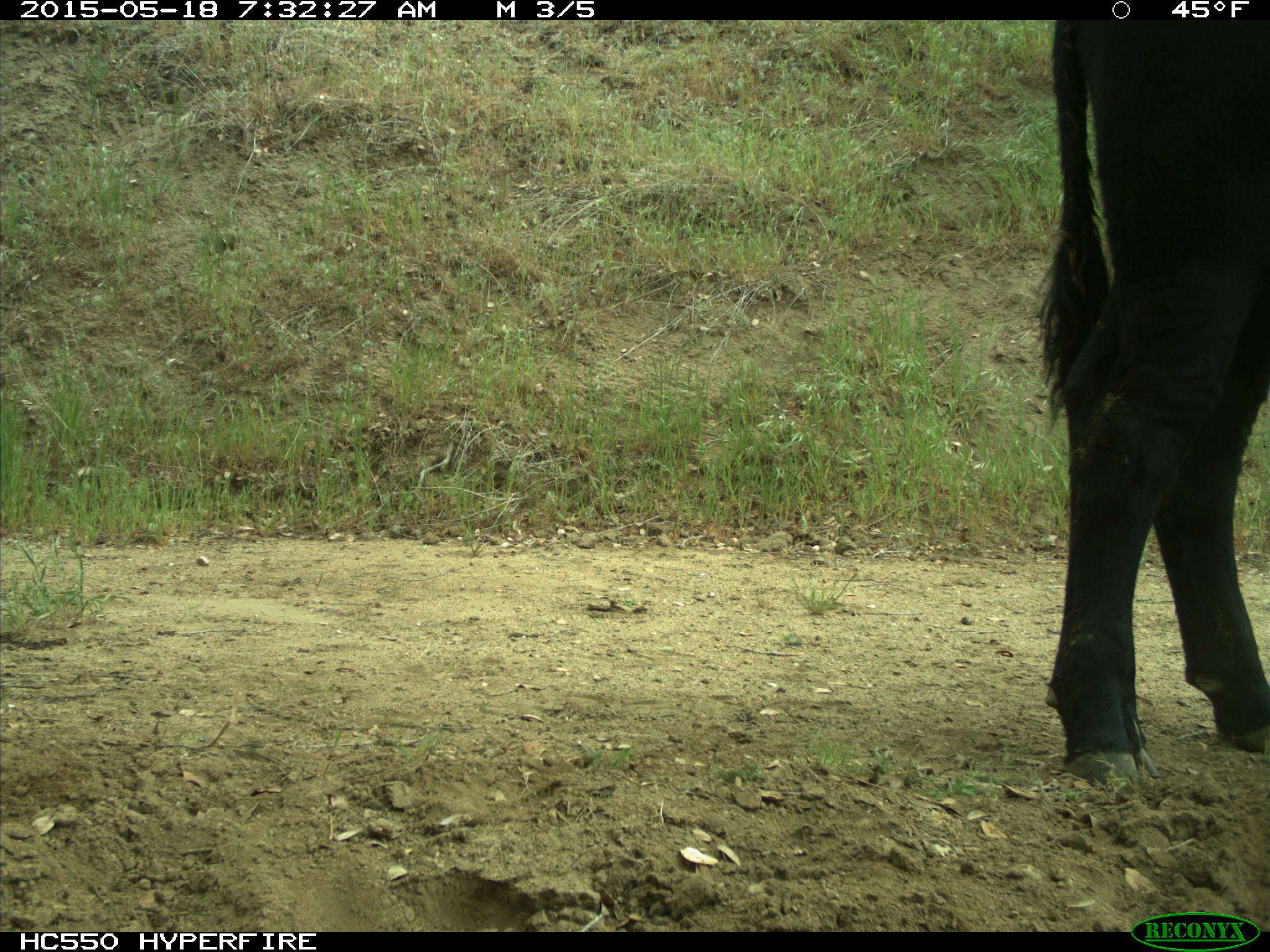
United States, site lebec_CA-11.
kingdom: Animalia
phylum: Chordata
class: Mammalia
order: Artiodactyla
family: Bovidae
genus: Bos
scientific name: Bos taurus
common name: domestic cow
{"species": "Bos taurus (domestic cow)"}